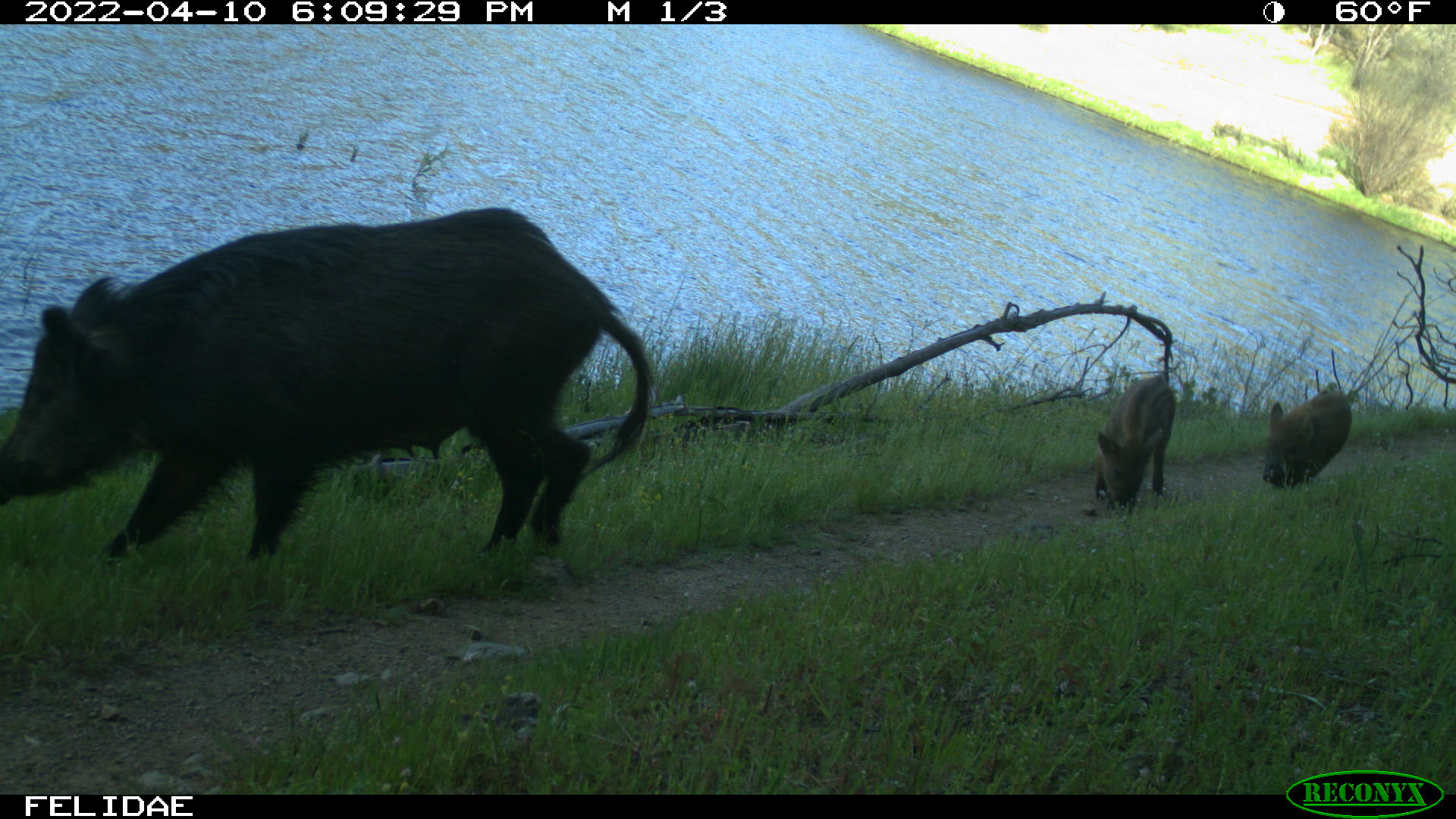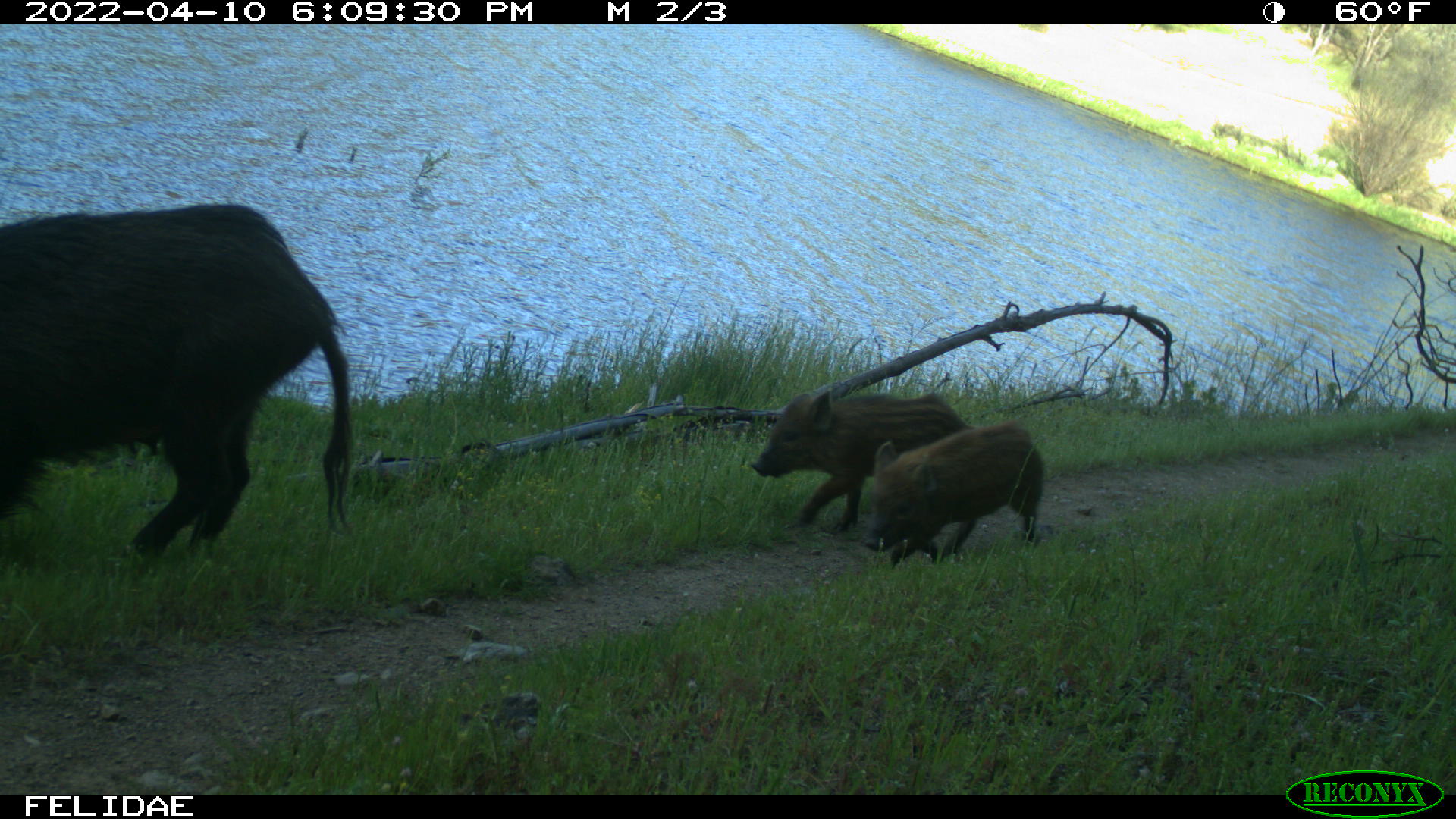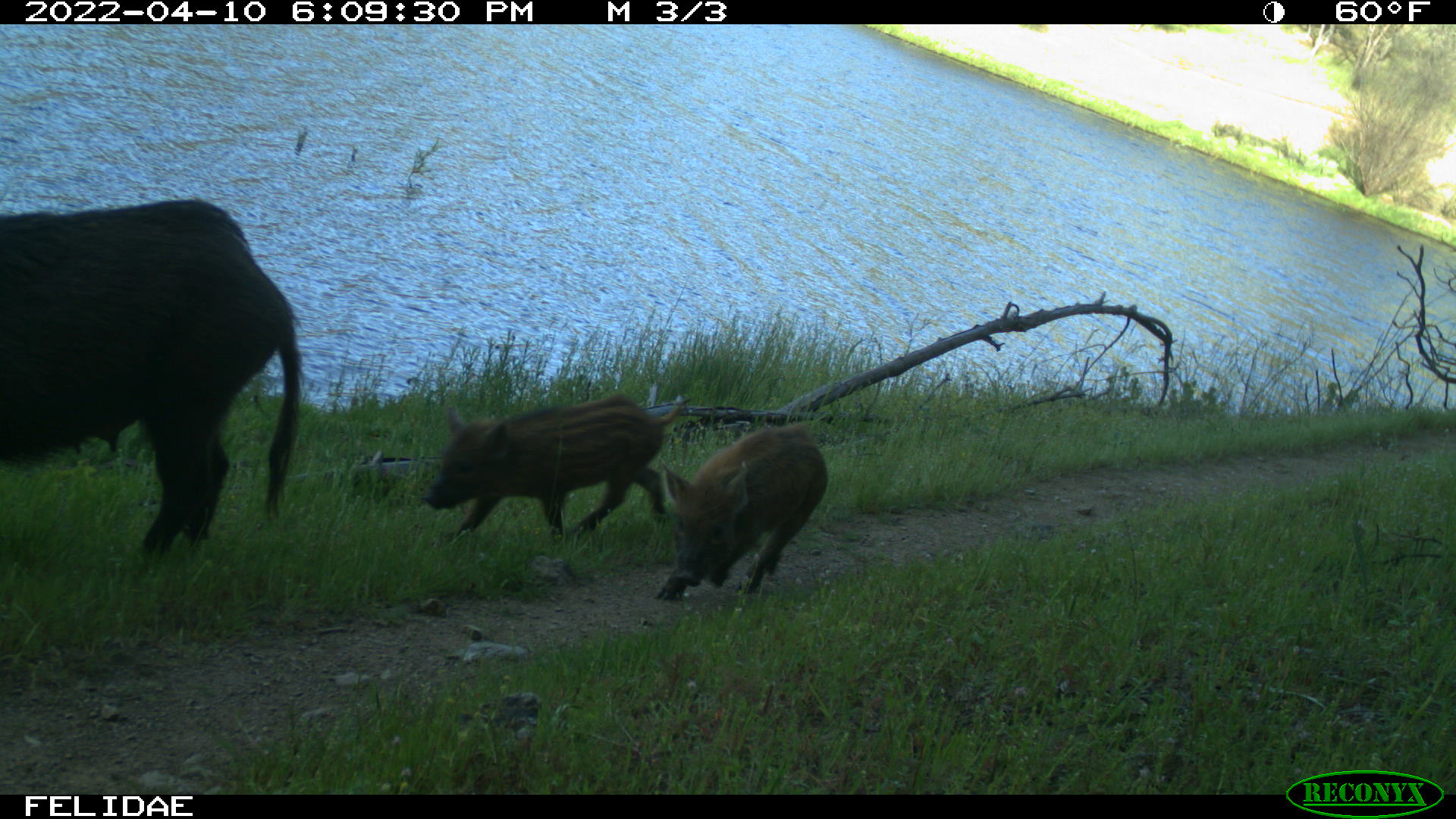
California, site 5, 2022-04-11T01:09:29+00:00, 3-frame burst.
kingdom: Animalia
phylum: Chordata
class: Mammalia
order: Artiodactyla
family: Suidae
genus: Sus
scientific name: Sus scrofa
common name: wild boar